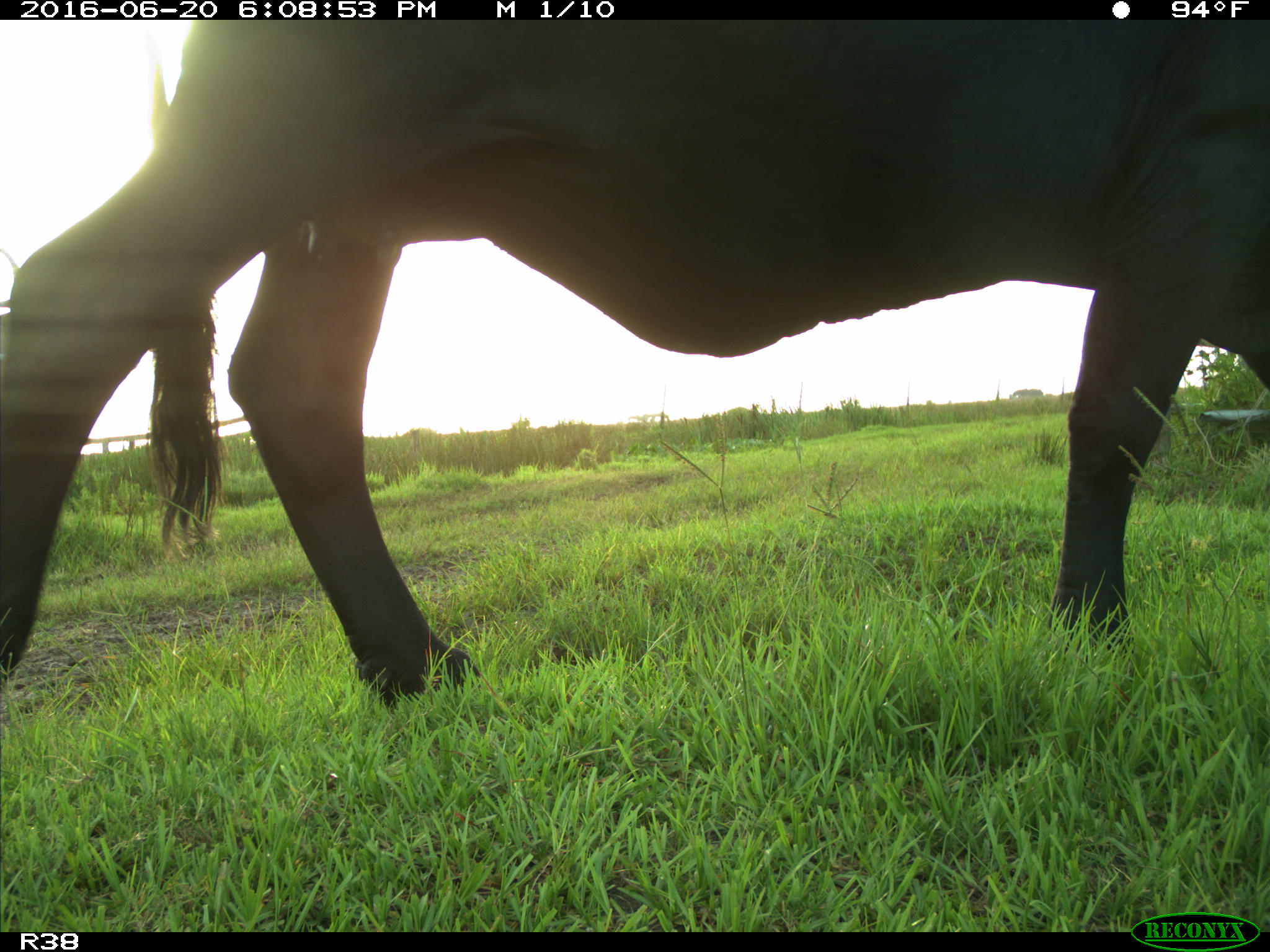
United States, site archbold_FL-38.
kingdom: Animalia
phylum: Chordata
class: Mammalia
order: Artiodactyla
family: Bovidae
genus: Bos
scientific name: Bos taurus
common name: domestic cow